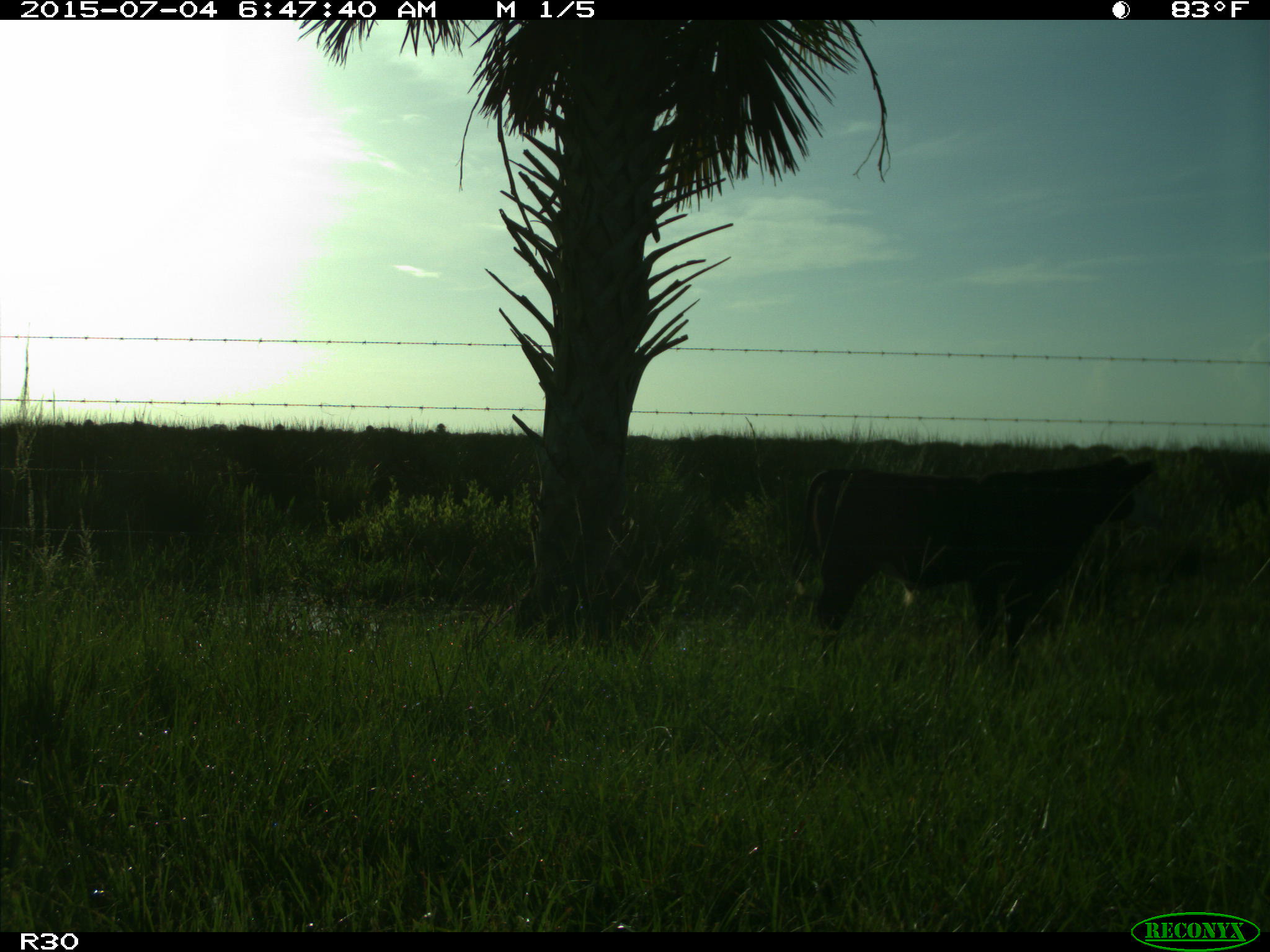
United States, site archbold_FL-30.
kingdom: Animalia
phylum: Chordata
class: Mammalia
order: Artiodactyla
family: Bovidae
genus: Bos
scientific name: Bos taurus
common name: domestic cow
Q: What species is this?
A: Bos taurus (domestic cow).